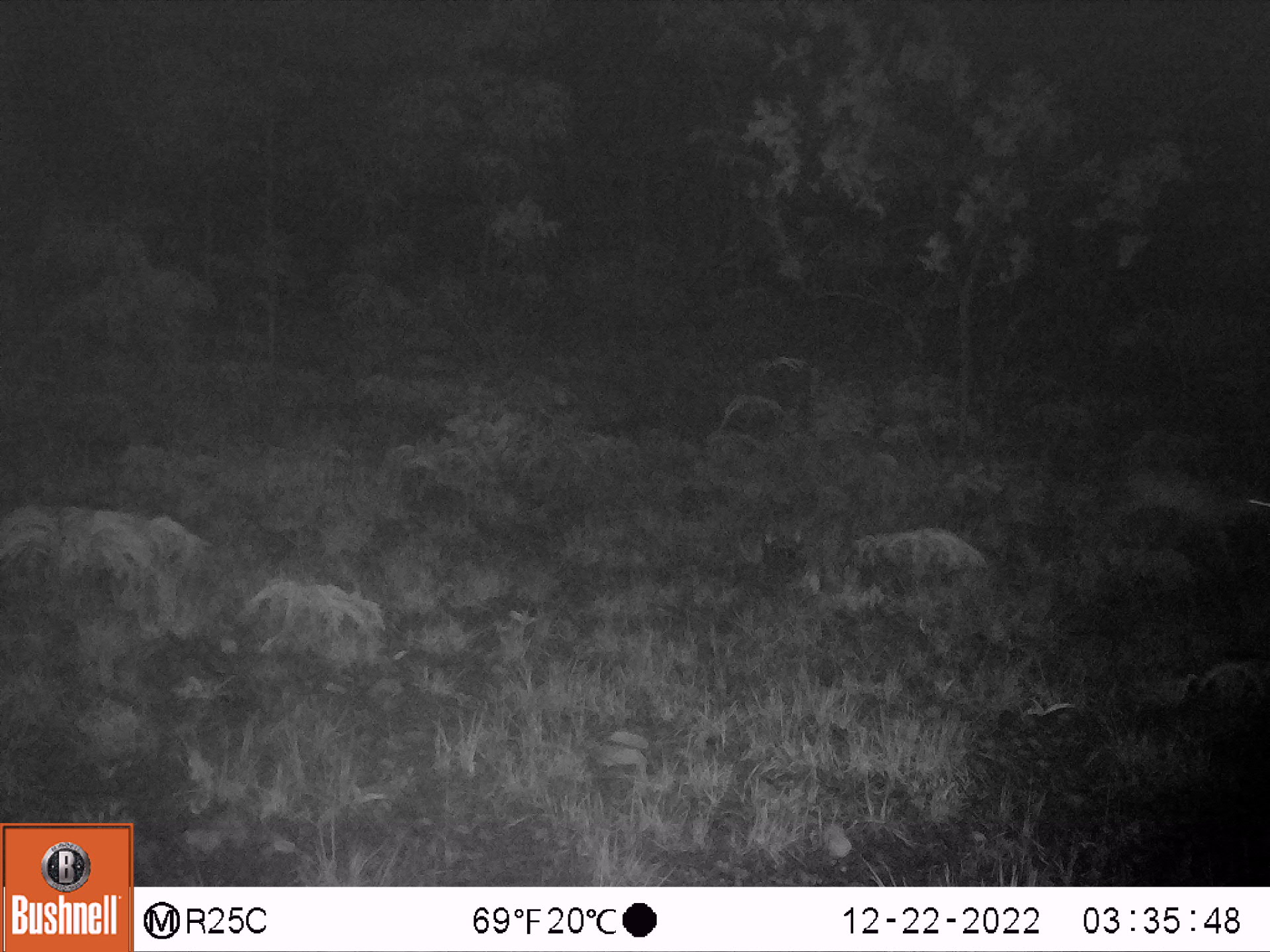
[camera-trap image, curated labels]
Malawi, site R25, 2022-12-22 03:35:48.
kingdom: Animalia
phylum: Chordata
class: Mammalia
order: Artiodactyla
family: Bovidae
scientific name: Antilopinae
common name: small antelope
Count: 1.